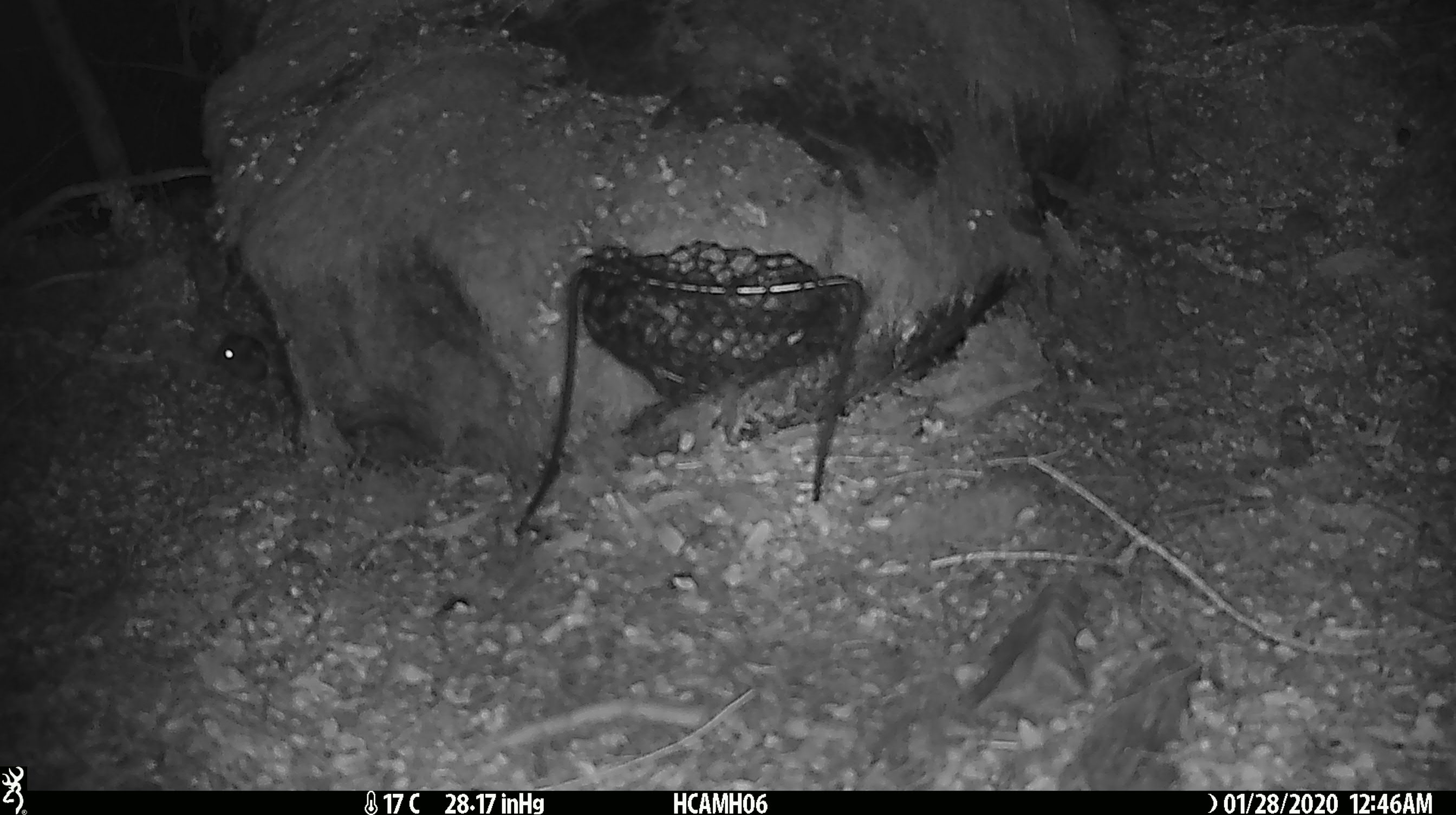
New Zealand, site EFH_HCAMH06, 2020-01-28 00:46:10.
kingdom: Animalia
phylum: Chordata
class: Mammalia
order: Rodentia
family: Muridae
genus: Mus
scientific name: Mus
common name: mouse